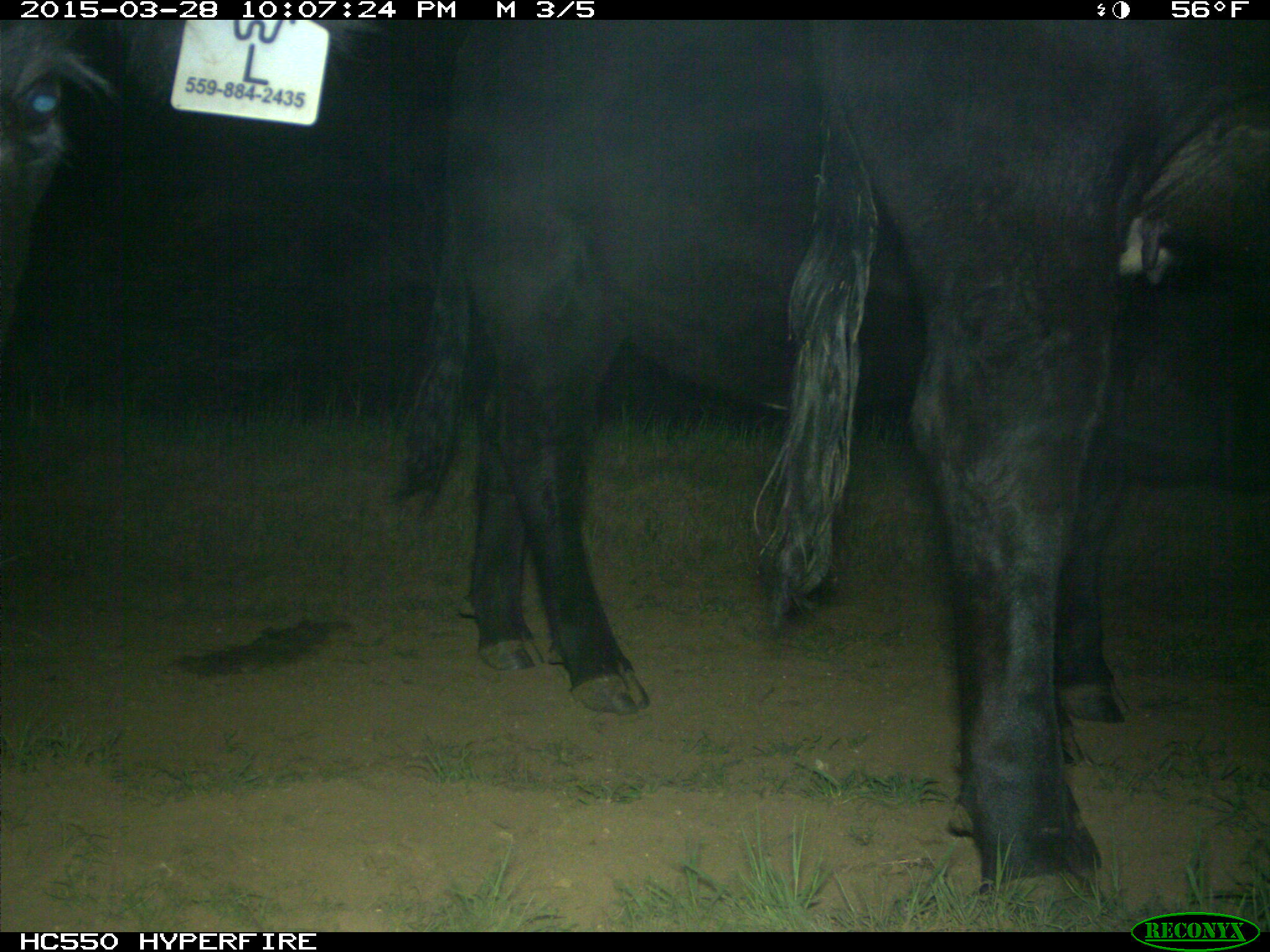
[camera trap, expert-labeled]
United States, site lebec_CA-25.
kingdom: Animalia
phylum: Chordata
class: Mammalia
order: Artiodactyla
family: Bovidae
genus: Bos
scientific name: Bos taurus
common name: domestic cow